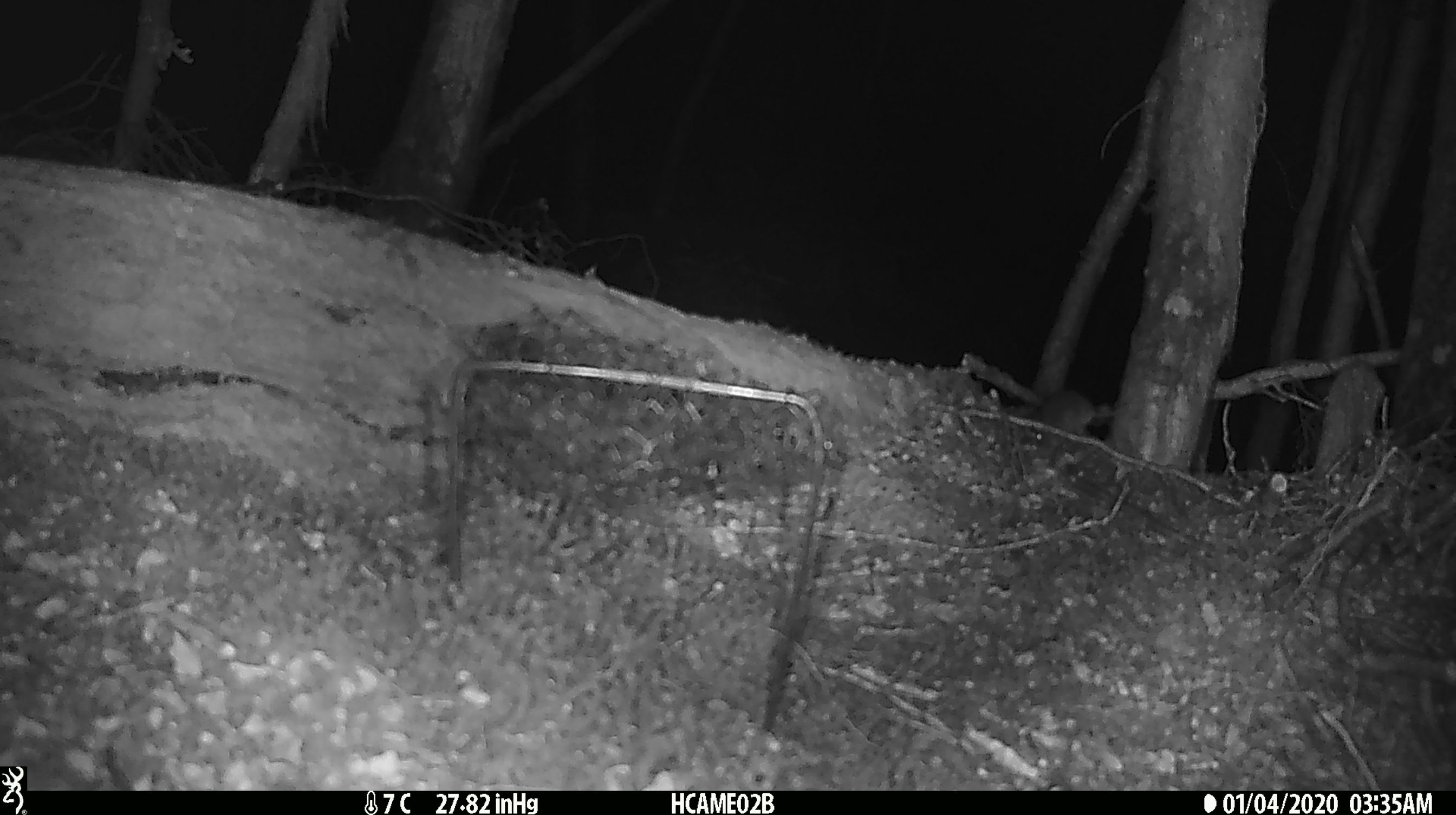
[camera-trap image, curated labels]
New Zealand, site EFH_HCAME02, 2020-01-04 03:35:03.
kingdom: Animalia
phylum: Chordata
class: Mammalia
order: Rodentia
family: Muridae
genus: Mus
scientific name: Mus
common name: mouse